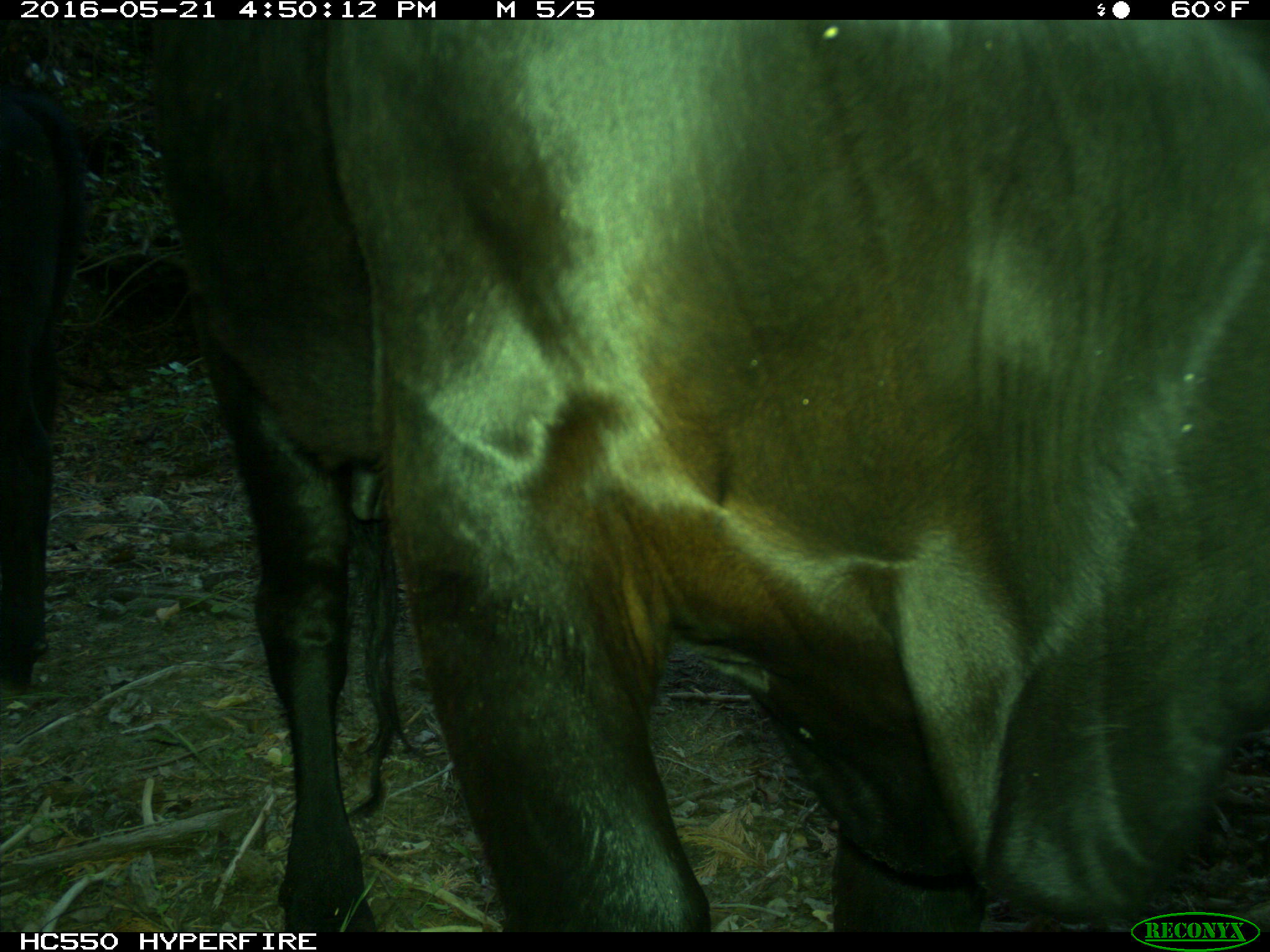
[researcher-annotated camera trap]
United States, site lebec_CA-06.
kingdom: Animalia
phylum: Chordata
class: Mammalia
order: Artiodactyla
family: Bovidae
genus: Bos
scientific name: Bos taurus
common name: domestic cow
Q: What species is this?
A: Bos taurus (domestic cow).